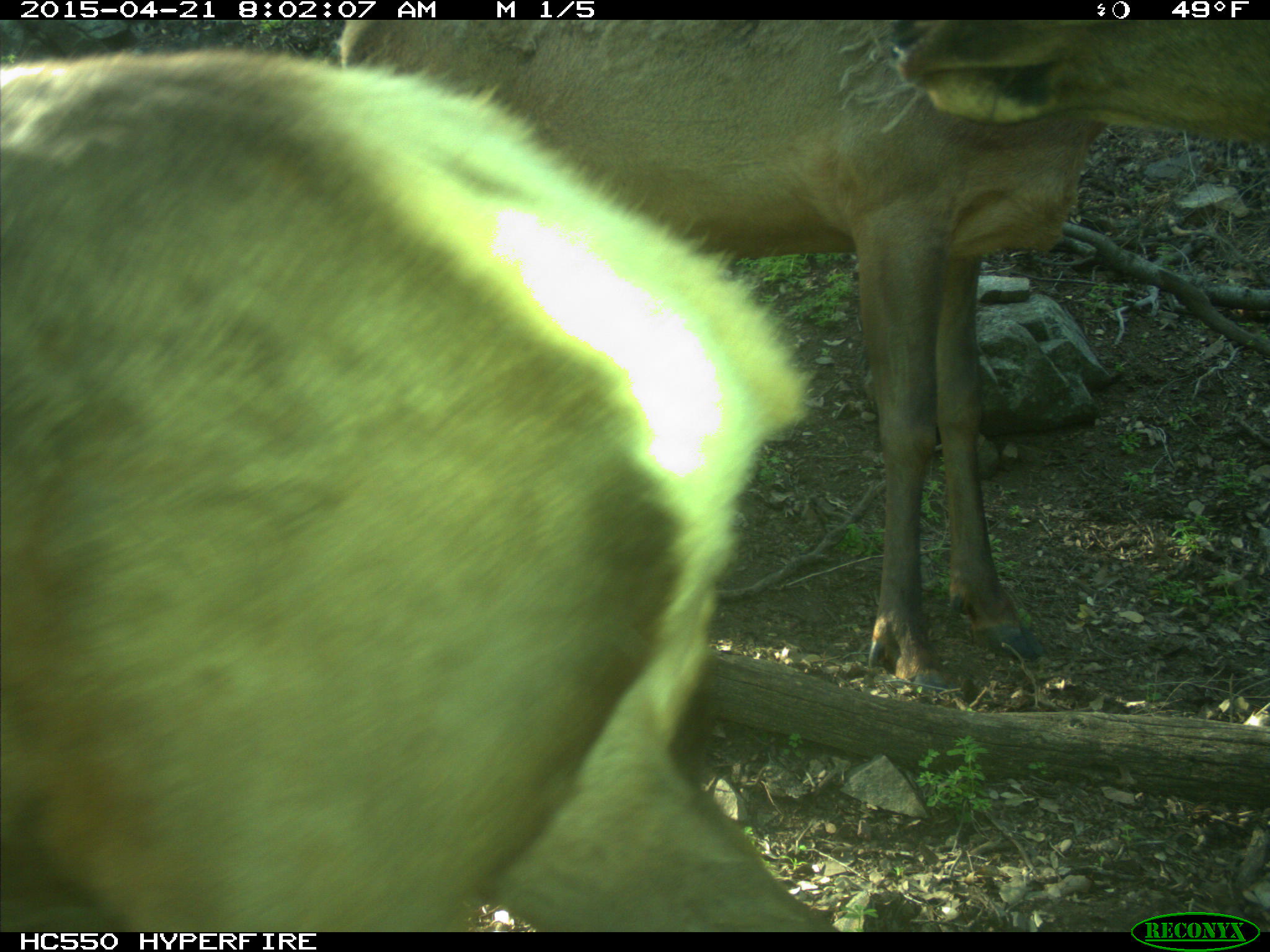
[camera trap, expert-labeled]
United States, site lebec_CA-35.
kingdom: Animalia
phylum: Chordata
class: Mammalia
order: Artiodactyla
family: Cervidae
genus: Cervus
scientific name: Cervus canadensis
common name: elk